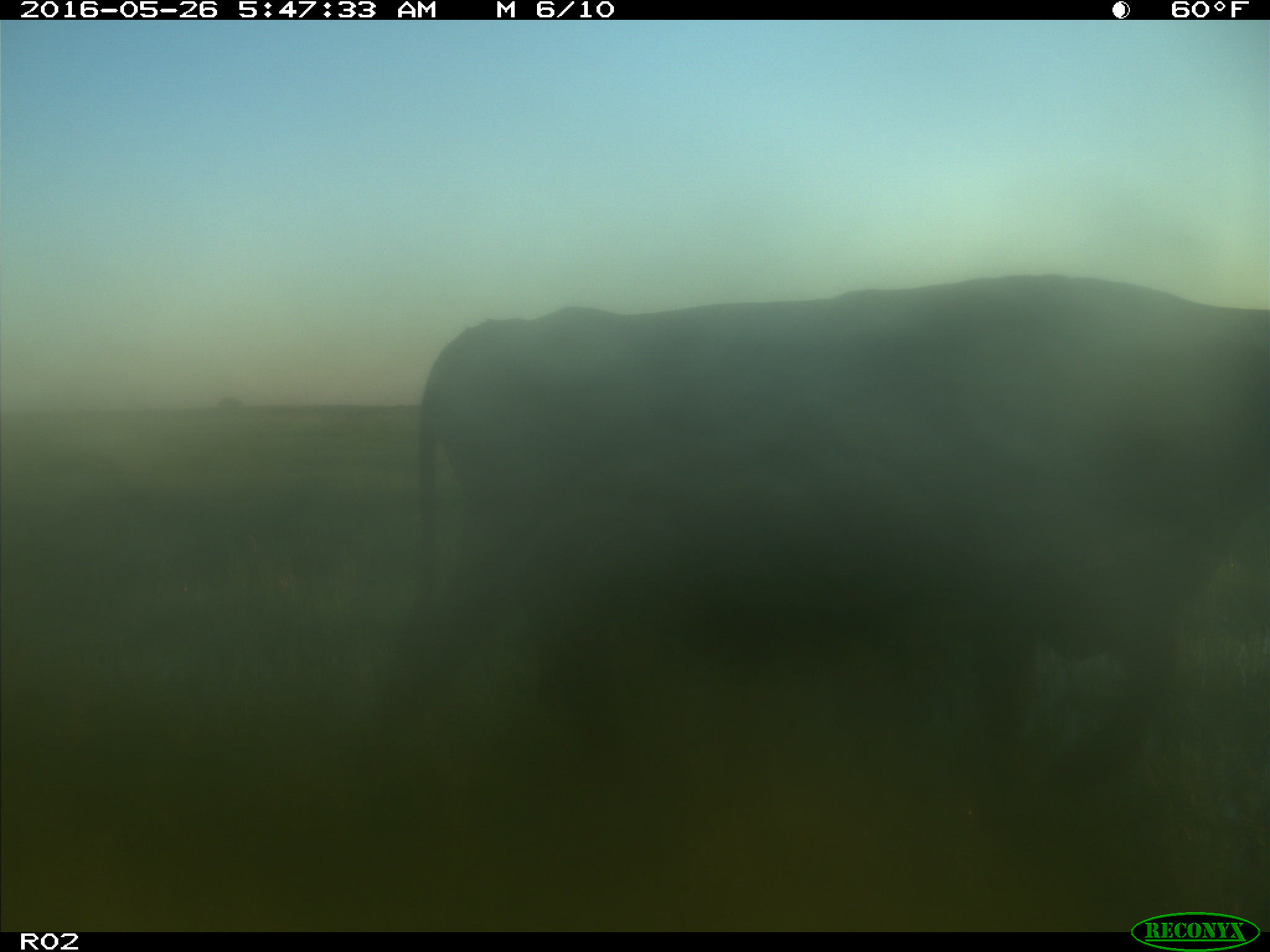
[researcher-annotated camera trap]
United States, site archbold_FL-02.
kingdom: Animalia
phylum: Chordata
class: Mammalia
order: Artiodactyla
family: Bovidae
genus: Bos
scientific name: Bos taurus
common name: domestic cow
Bos taurus (domestic cow).